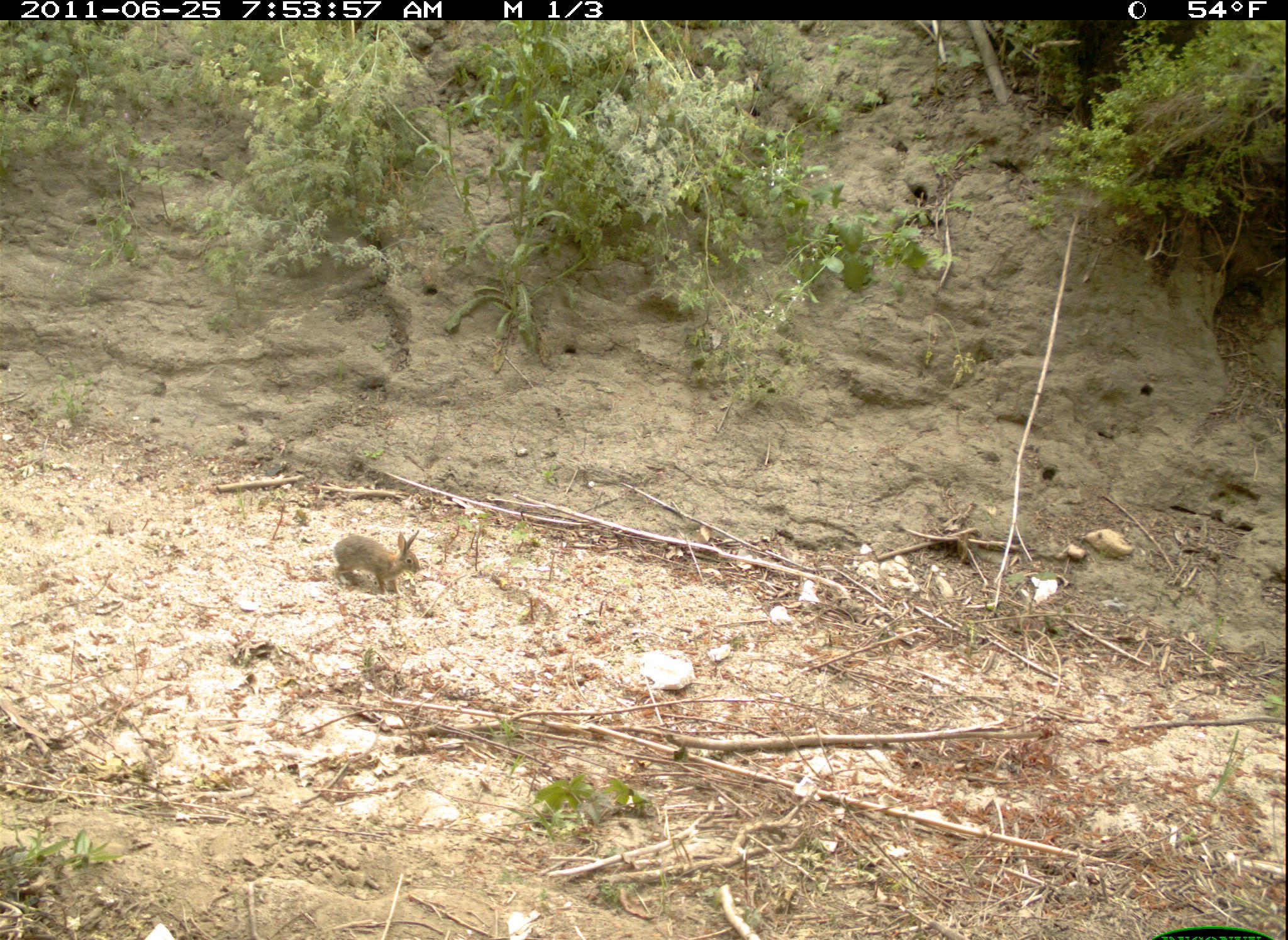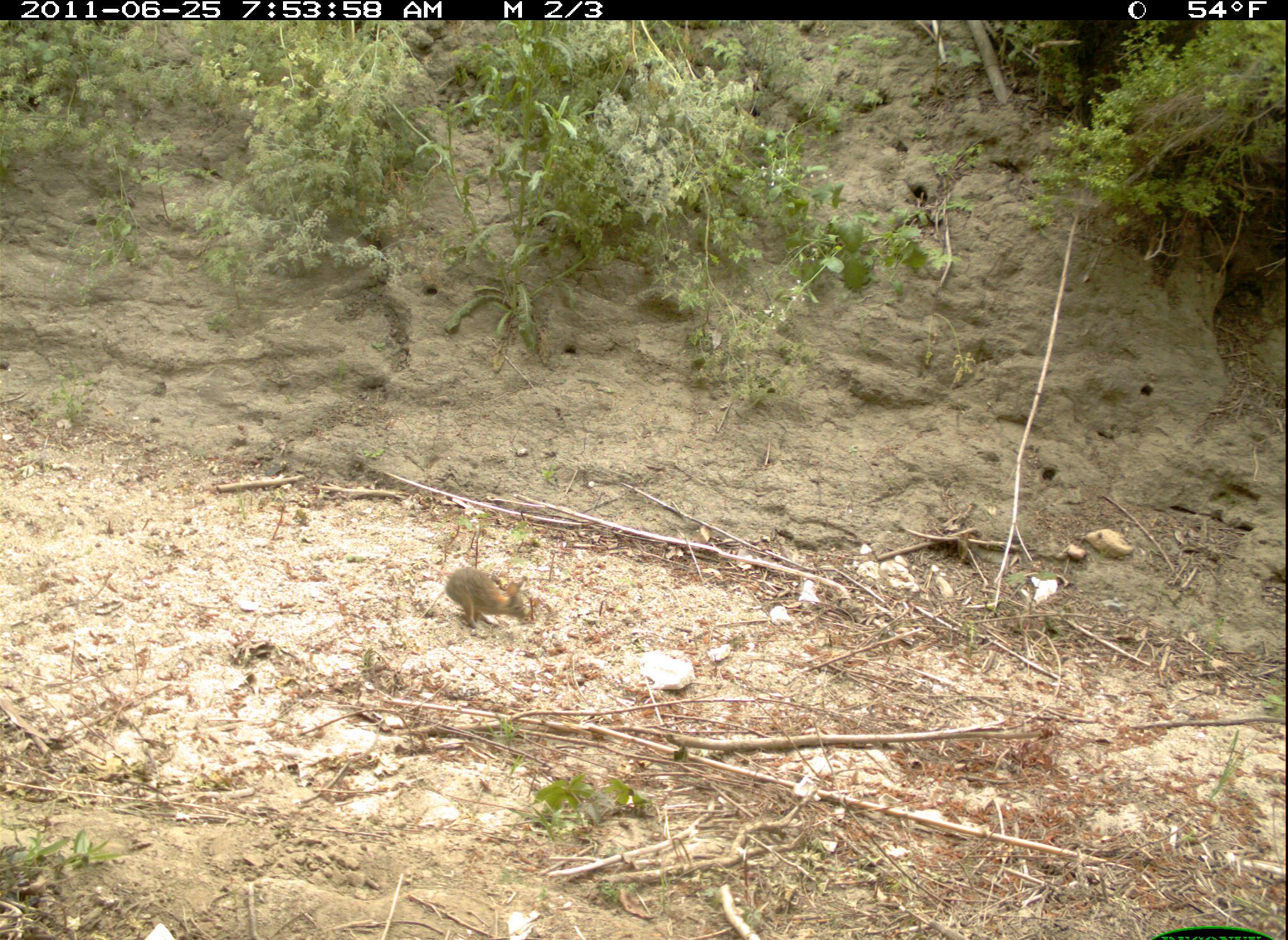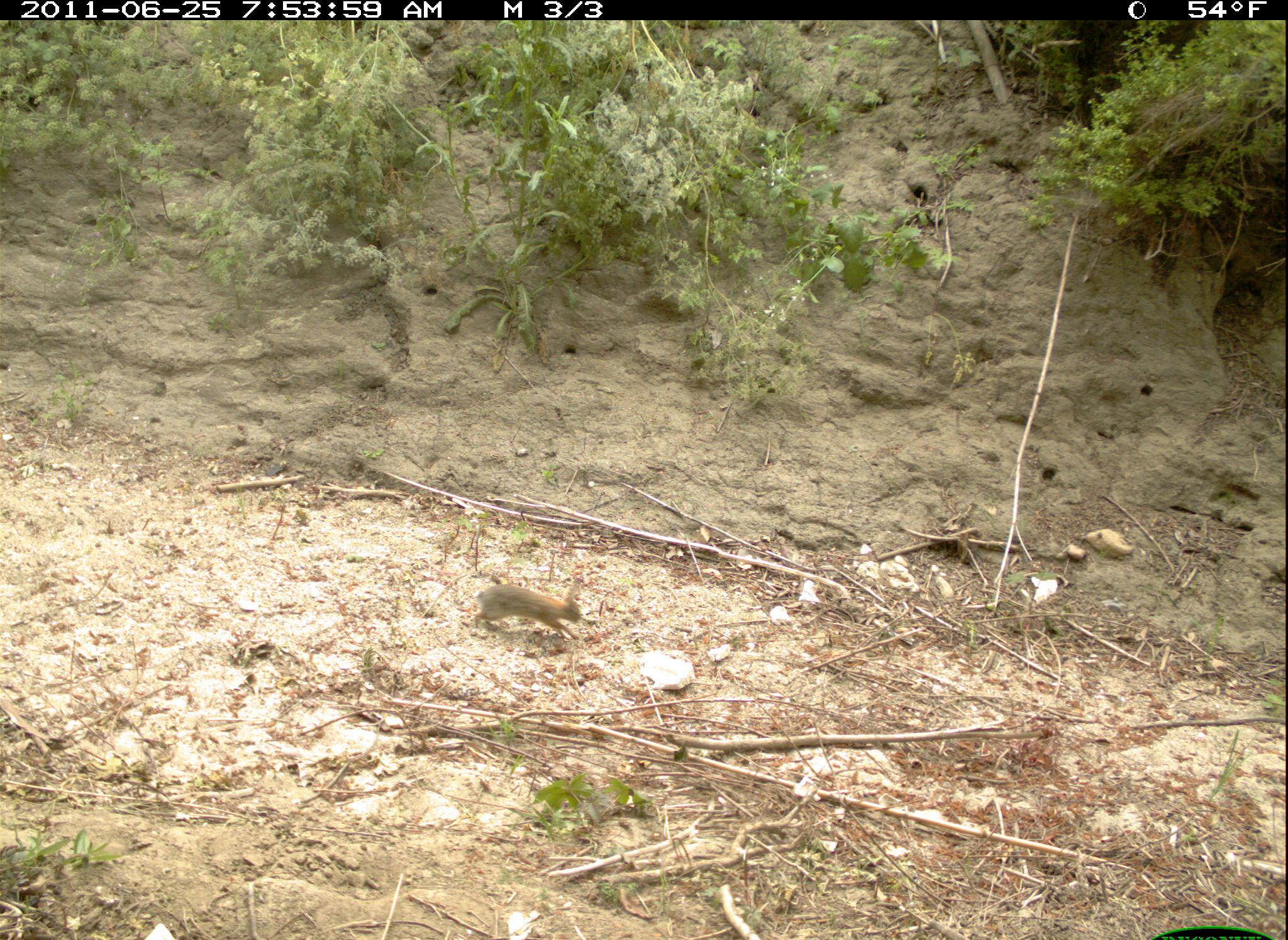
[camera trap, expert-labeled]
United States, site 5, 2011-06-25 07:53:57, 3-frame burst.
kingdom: Animalia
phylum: Chordata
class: Mammalia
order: Lagomorpha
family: Leporidae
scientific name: Leporidae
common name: rabbits and hares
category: rabbit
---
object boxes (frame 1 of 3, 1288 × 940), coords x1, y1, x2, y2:
rabbit: 332, 530, 422, 598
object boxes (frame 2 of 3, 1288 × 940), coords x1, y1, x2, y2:
rabbit: 443, 567, 528, 628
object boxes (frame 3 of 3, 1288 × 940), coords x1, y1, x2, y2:
rabbit: 473, 578, 586, 643